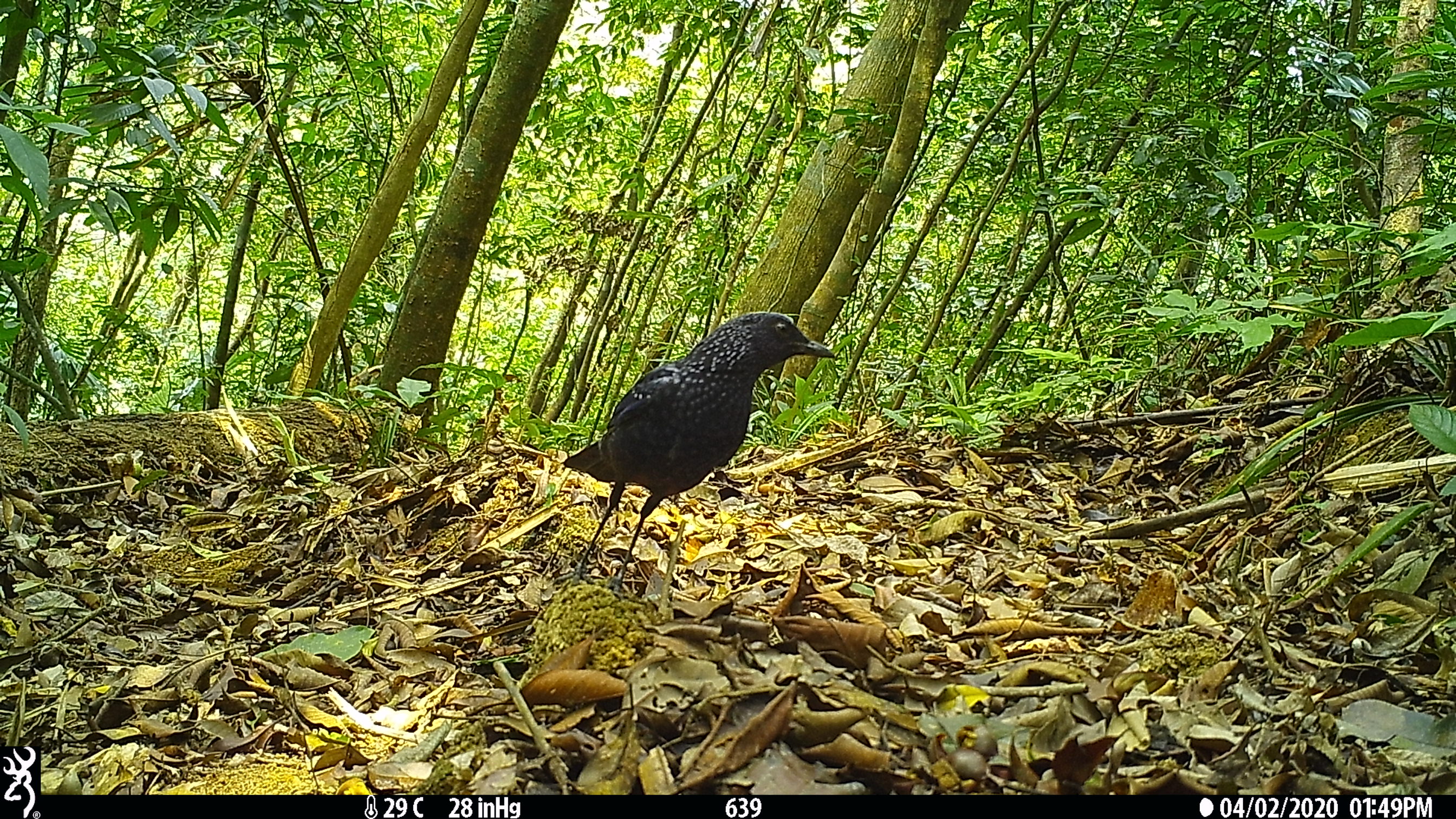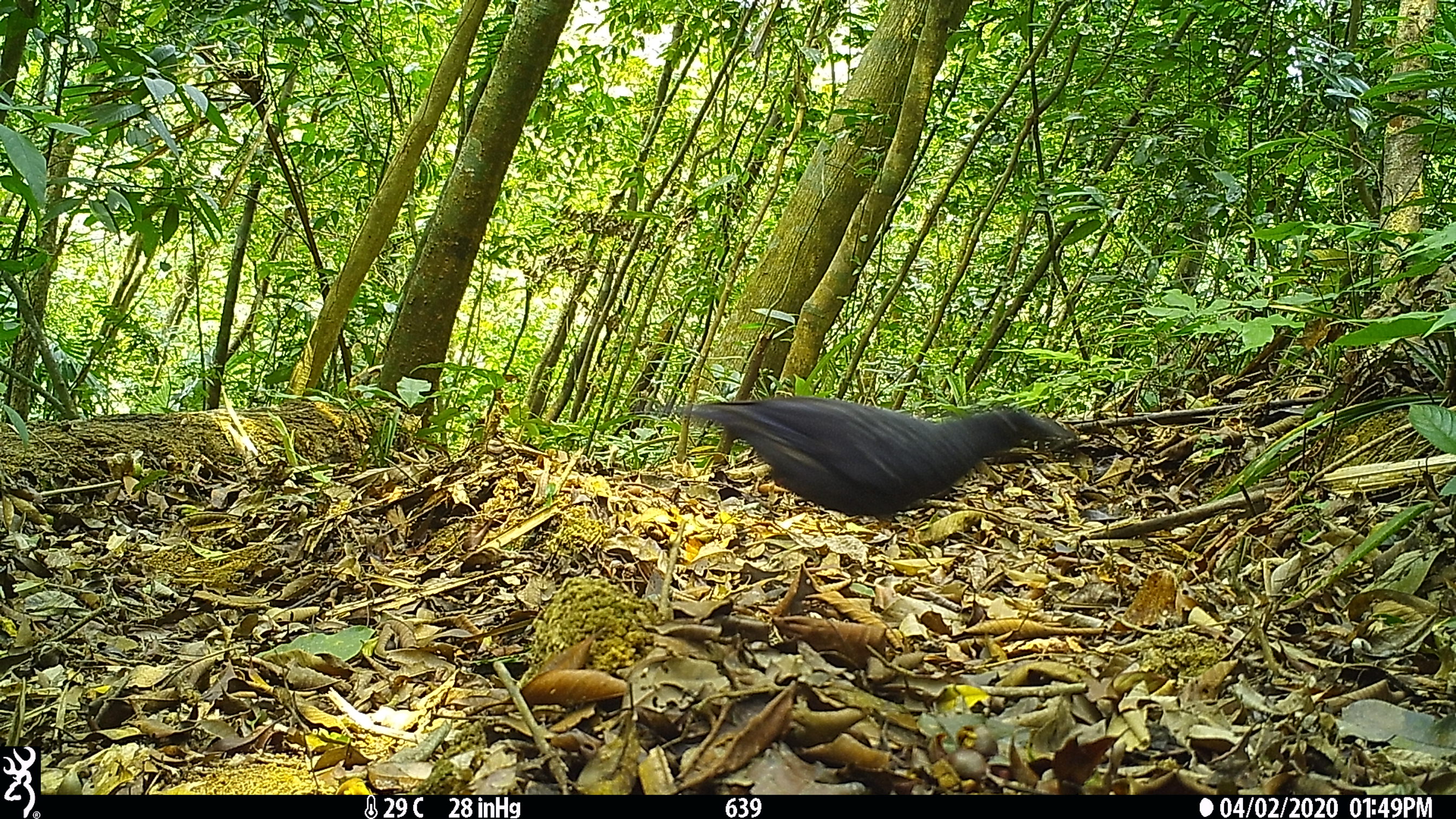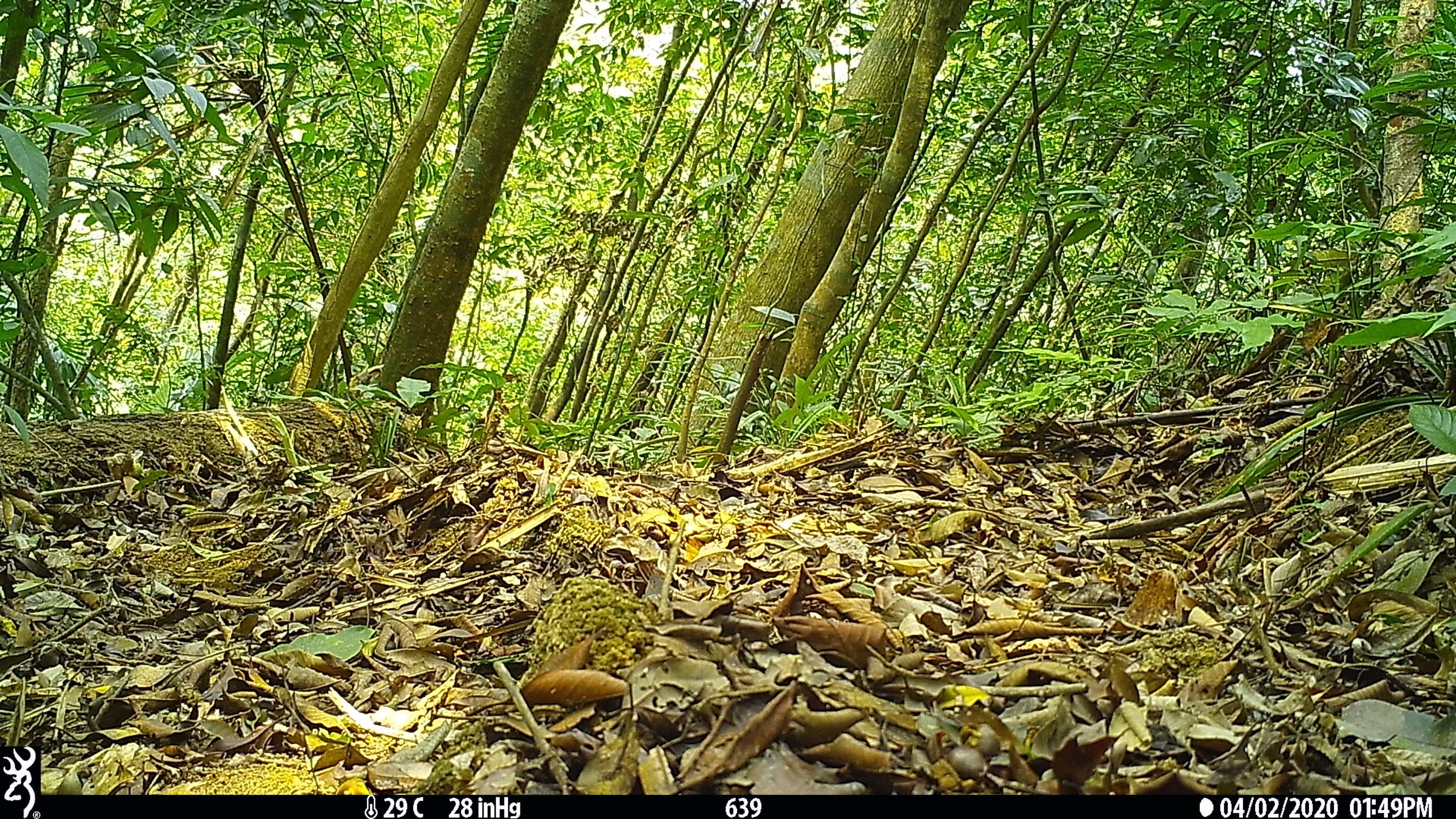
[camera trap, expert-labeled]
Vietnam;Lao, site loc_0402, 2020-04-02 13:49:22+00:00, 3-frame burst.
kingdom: Animalia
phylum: Chordata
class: Aves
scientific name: Aves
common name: bird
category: unidentified bird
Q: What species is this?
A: Unidentified bird (bird) (Aves).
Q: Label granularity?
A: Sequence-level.